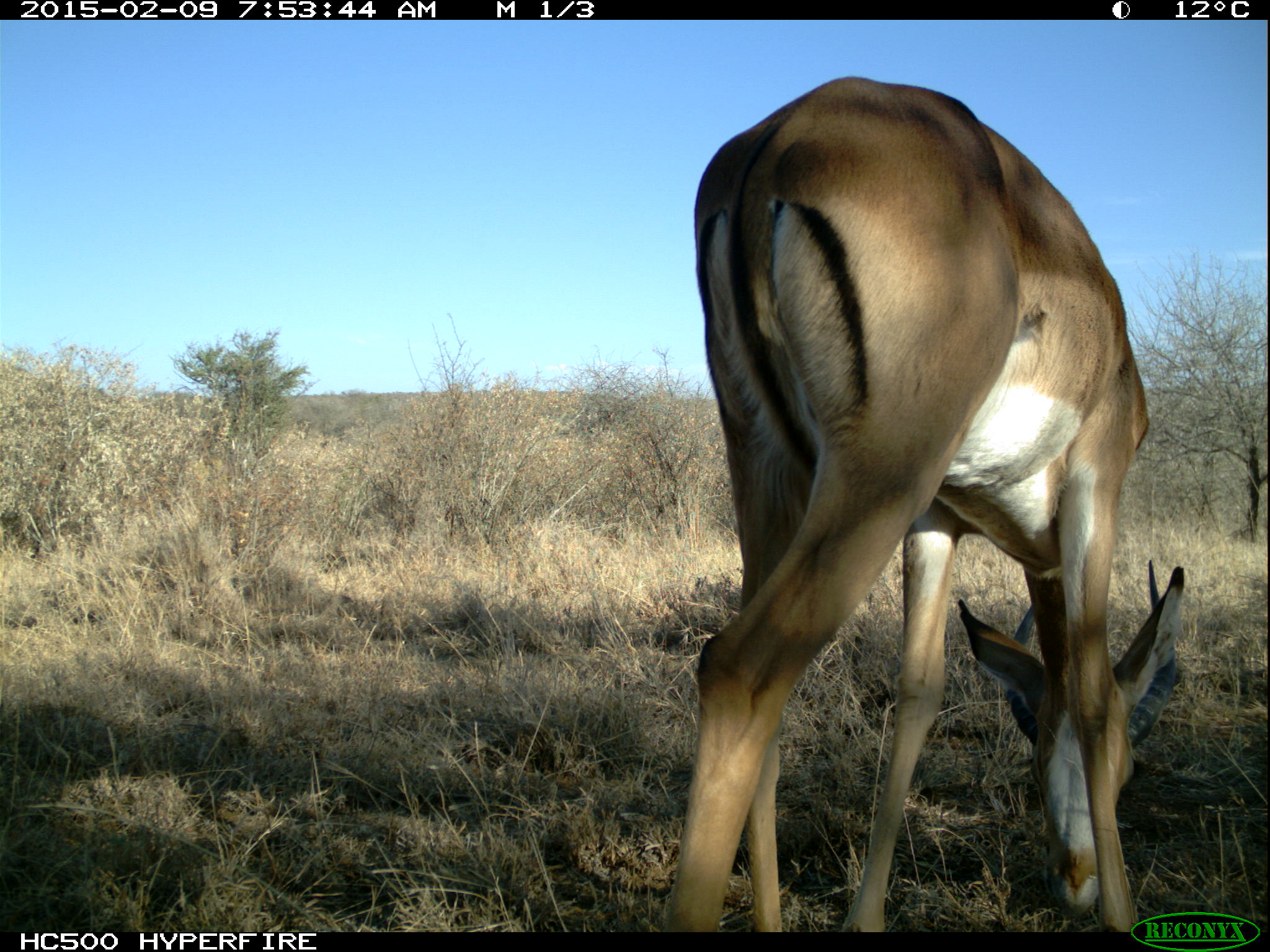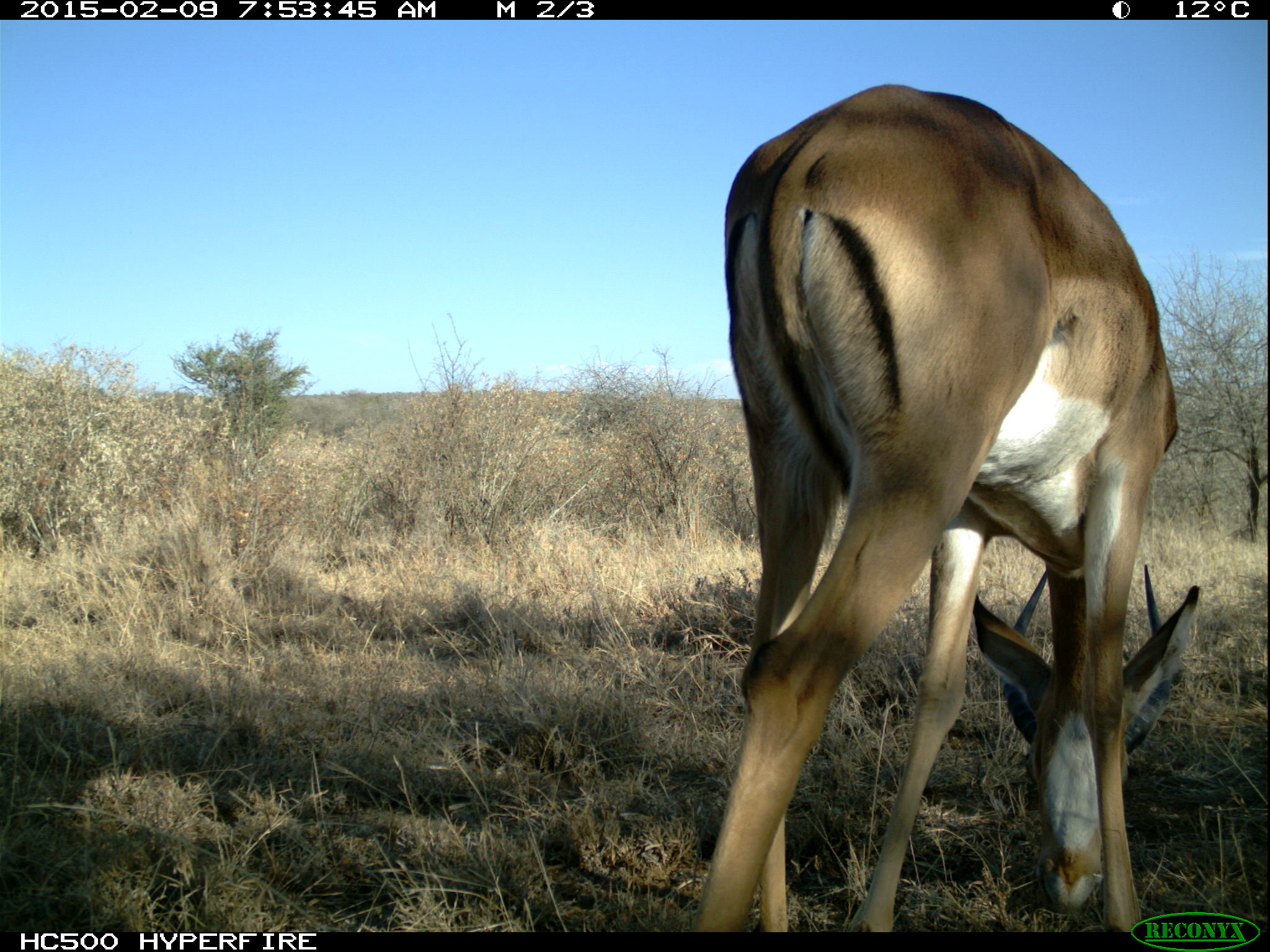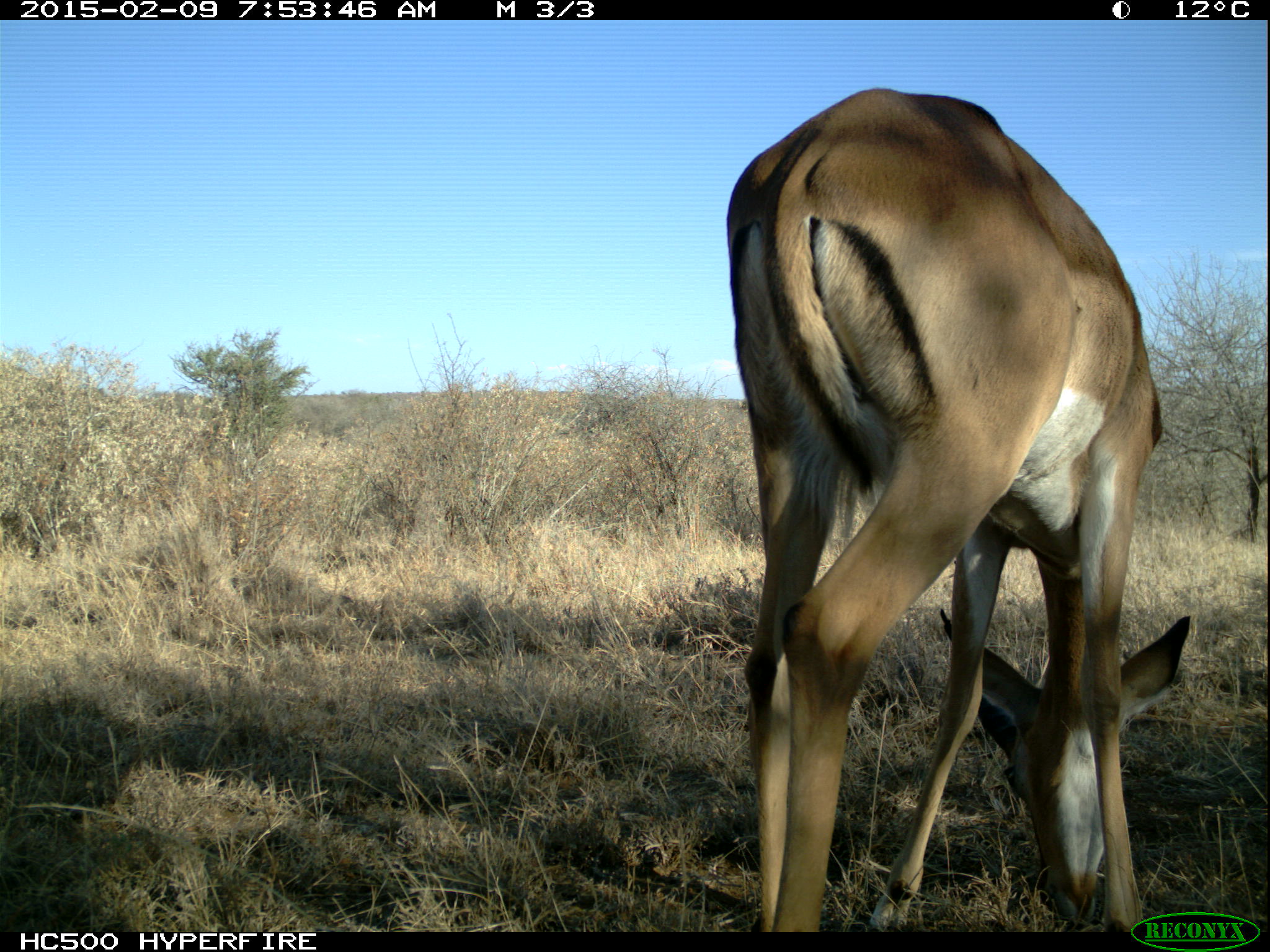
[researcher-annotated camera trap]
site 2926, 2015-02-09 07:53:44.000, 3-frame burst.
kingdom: Animalia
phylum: Chordata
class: Mammalia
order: Artiodactyla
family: Bovidae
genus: Aepyceros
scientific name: Aepyceros melampus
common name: impala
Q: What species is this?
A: Aepyceros melampus (impala).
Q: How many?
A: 2.